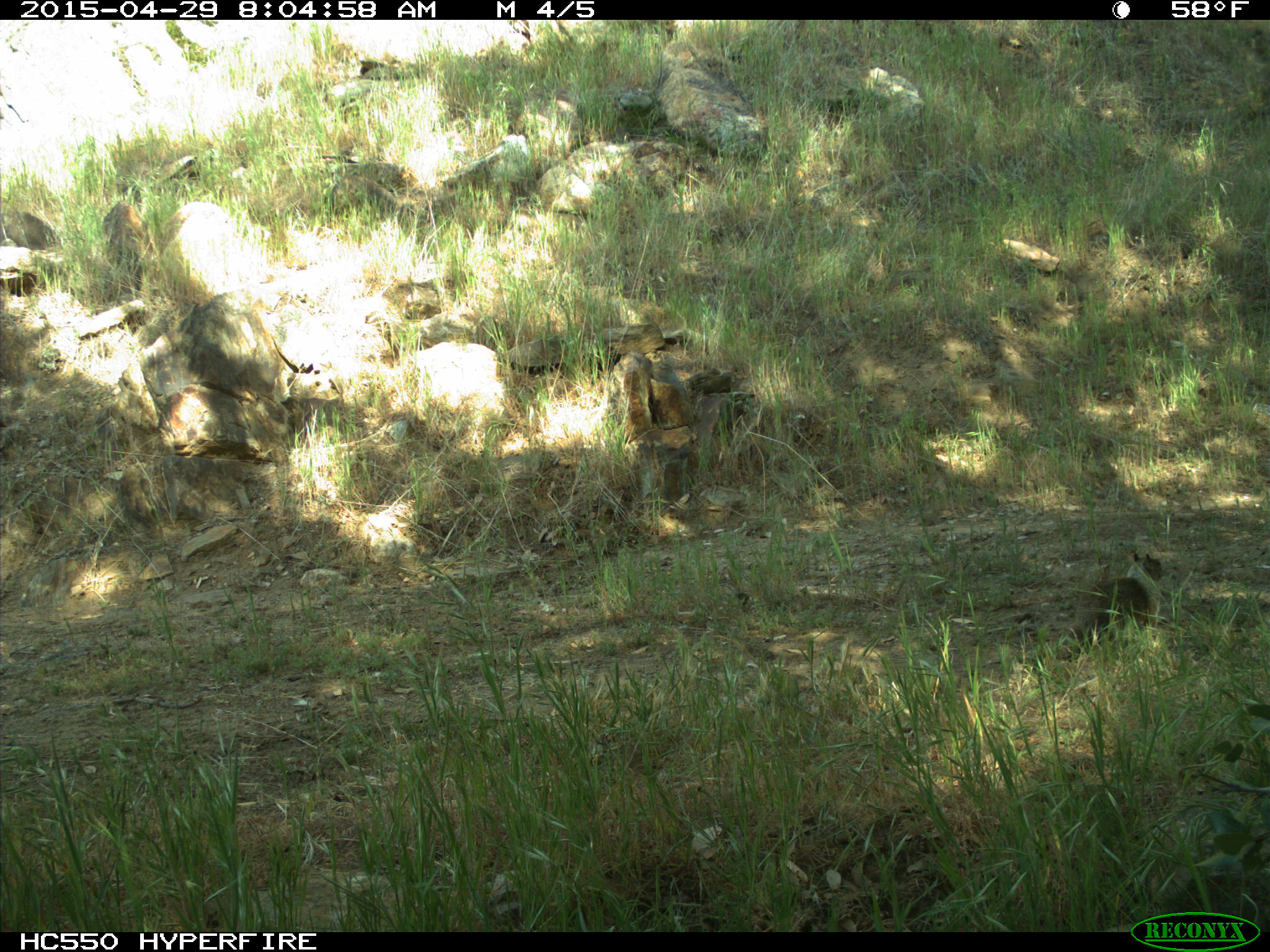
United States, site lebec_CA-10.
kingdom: Animalia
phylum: Chordata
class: Mammalia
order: Rodentia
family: Sciuridae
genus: Otospermophilus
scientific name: Otospermophilus beecheyi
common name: california ground squirrel